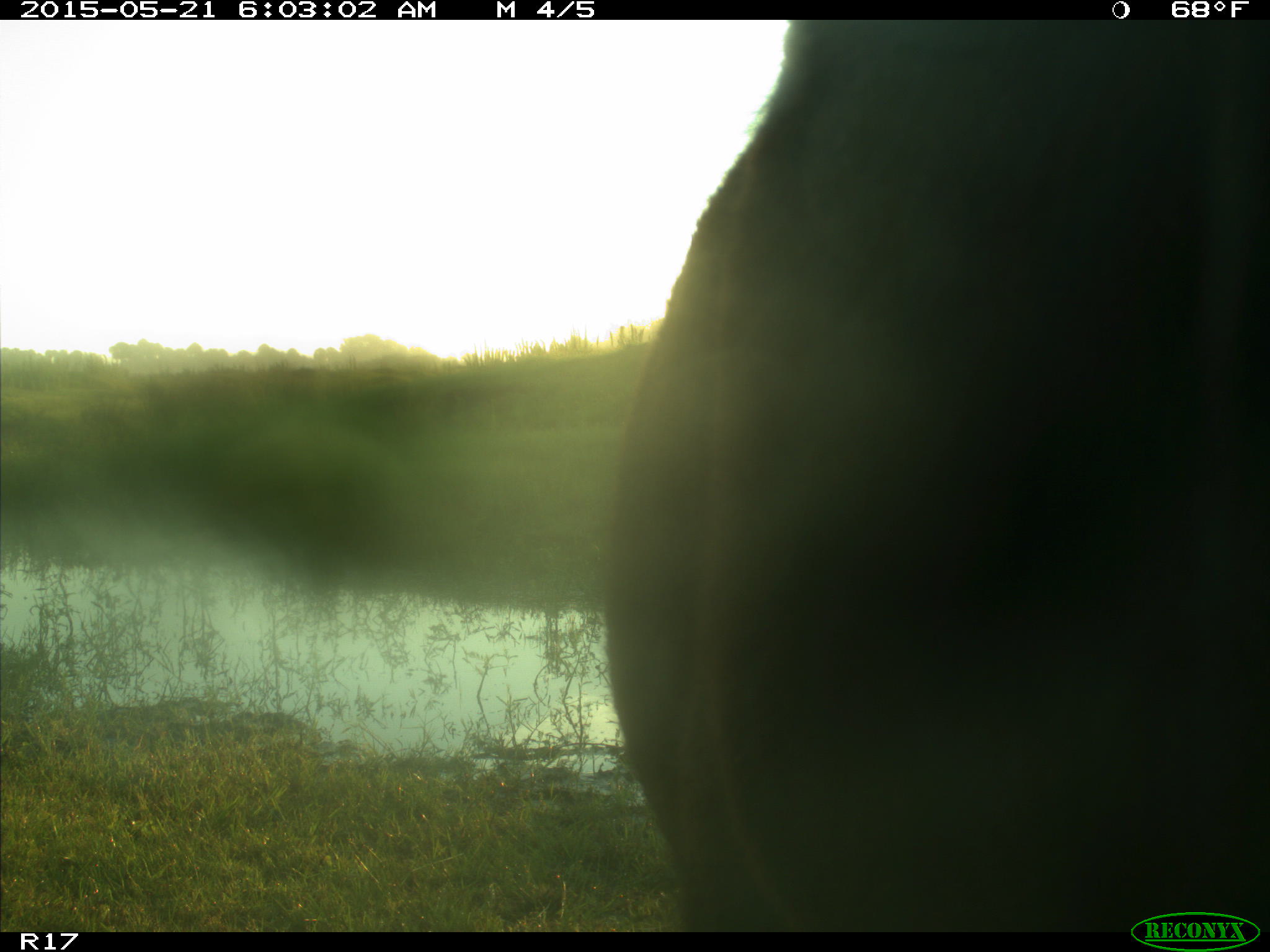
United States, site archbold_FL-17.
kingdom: Animalia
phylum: Chordata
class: Mammalia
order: Artiodactyla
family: Bovidae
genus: Bos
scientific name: Bos taurus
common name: domestic cow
Bos taurus (domestic cow).